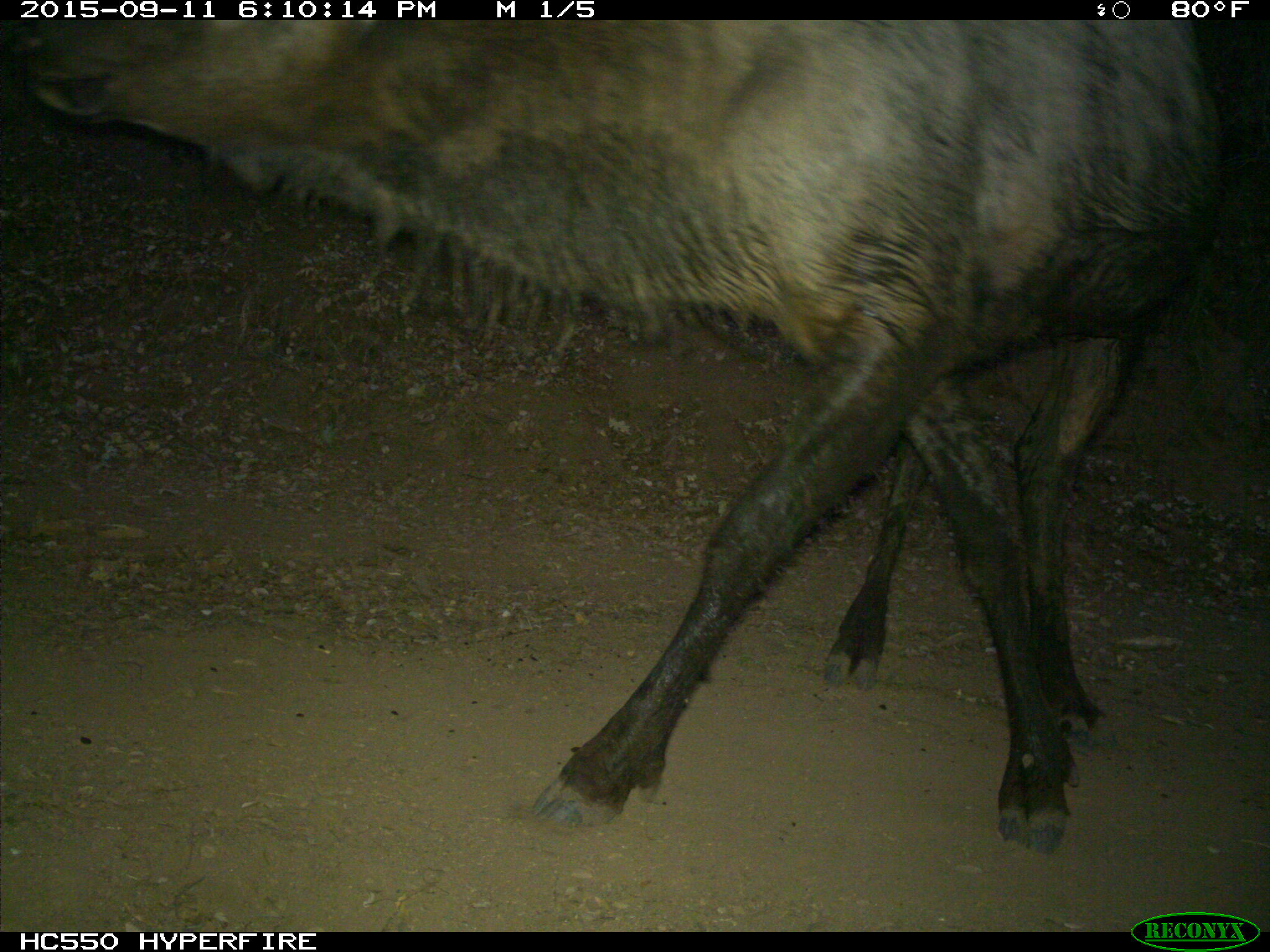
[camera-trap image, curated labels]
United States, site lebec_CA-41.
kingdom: Animalia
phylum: Chordata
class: Mammalia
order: Artiodactyla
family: Cervidae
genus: Cervus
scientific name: Cervus canadensis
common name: elk